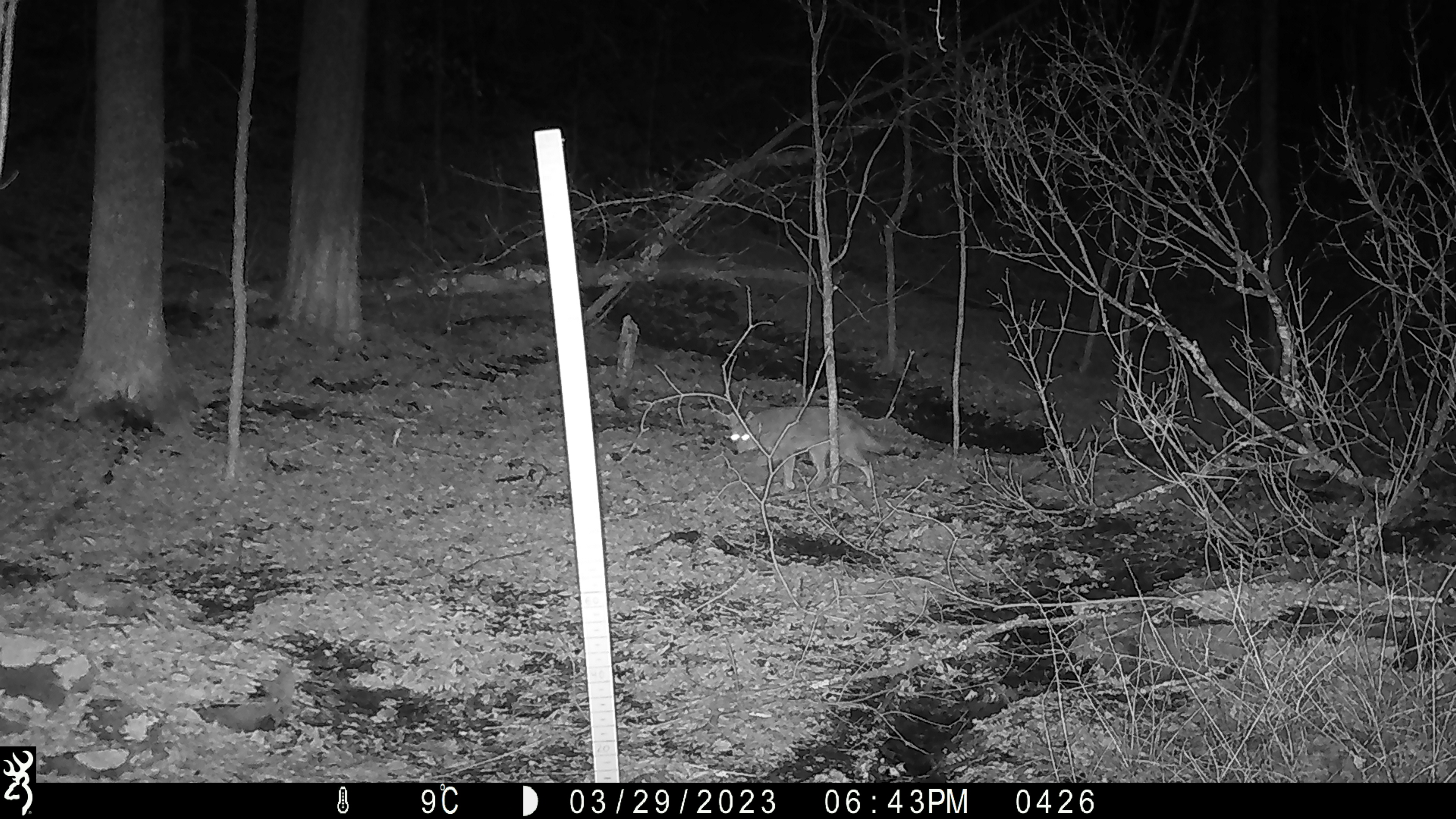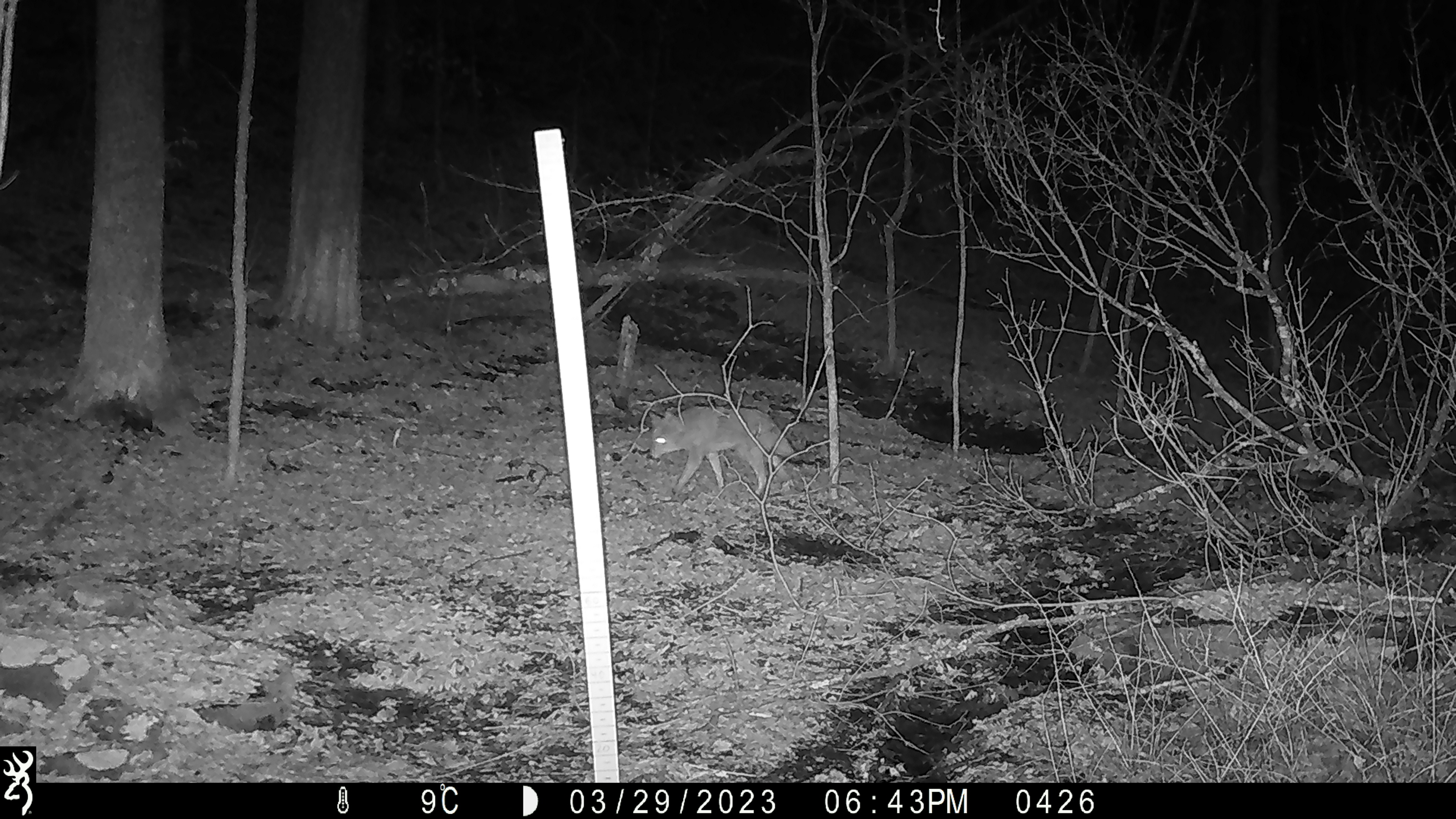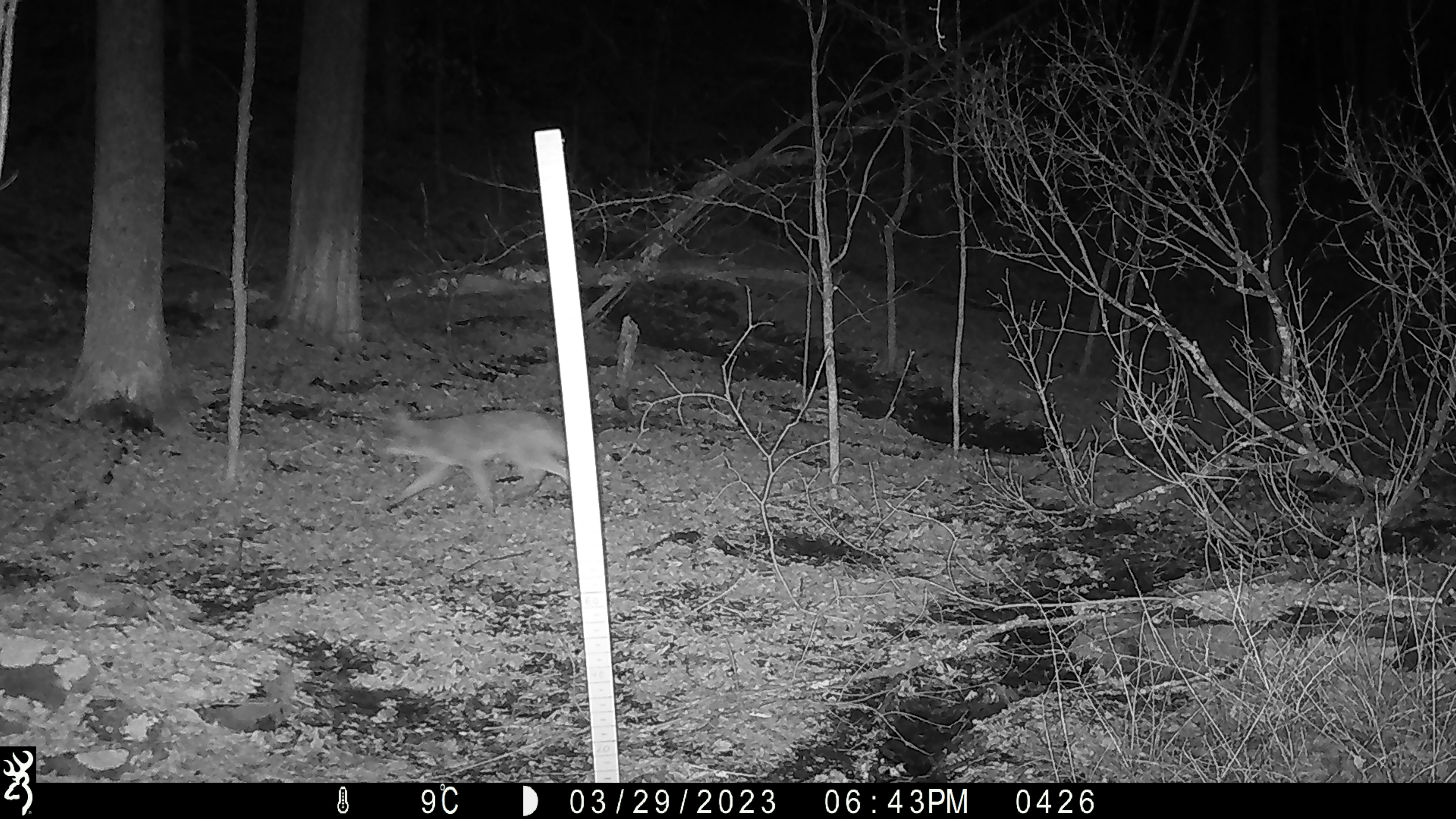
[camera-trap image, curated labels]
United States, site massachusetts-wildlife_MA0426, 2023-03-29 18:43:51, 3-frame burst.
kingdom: Animalia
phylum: Chordata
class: Mammalia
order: Carnivora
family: Canidae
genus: Canis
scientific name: Canis latrans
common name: coyote